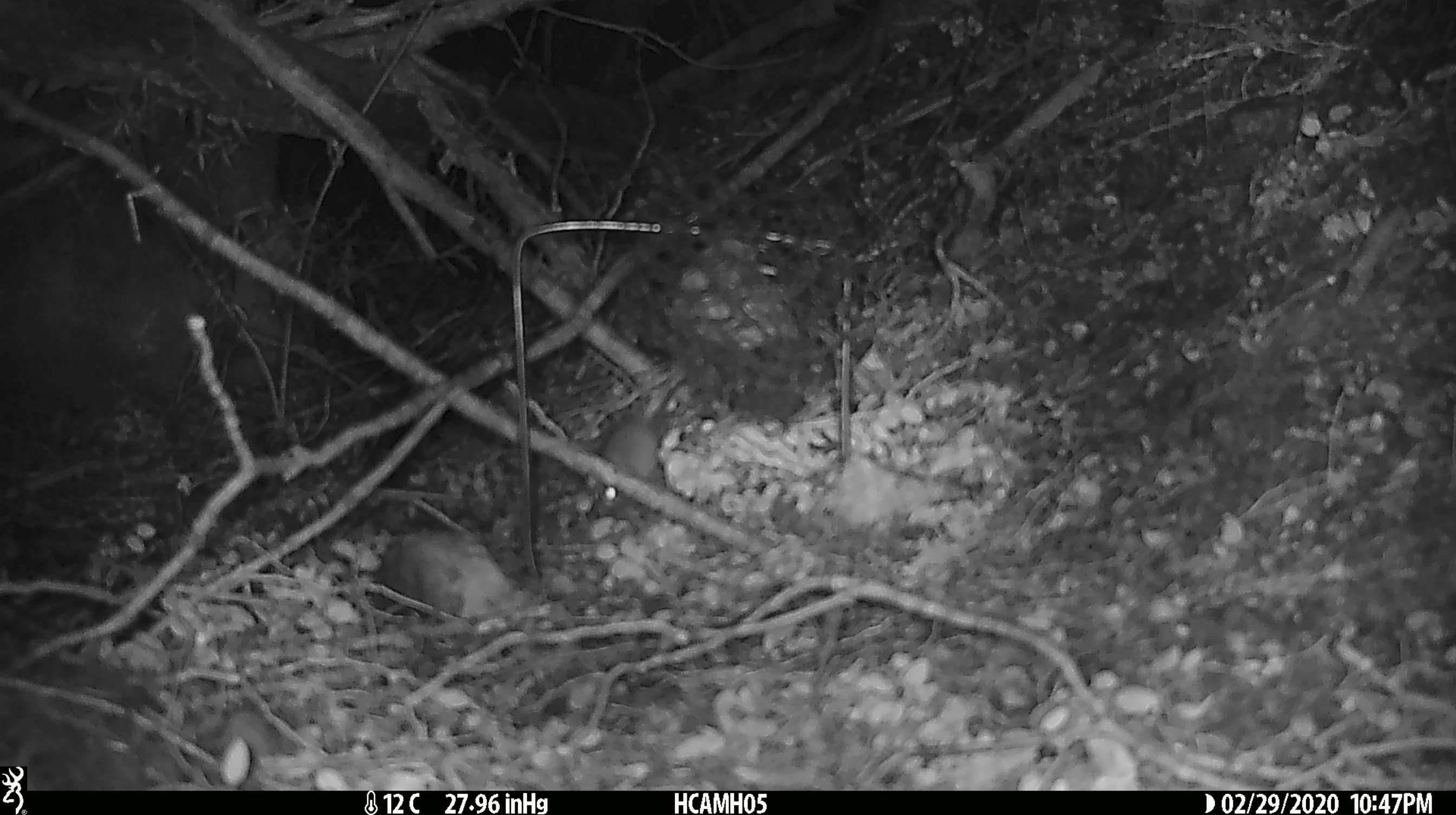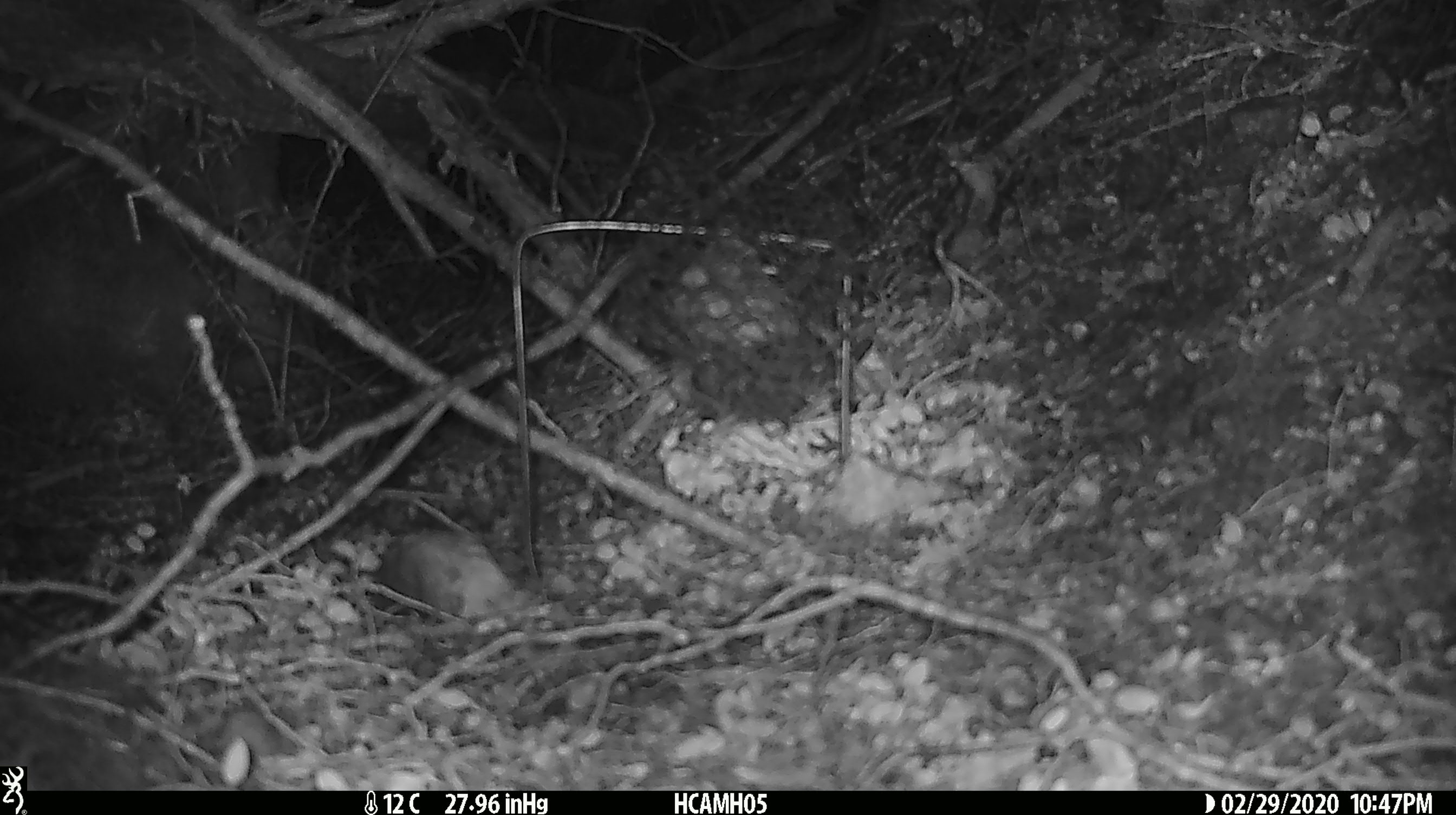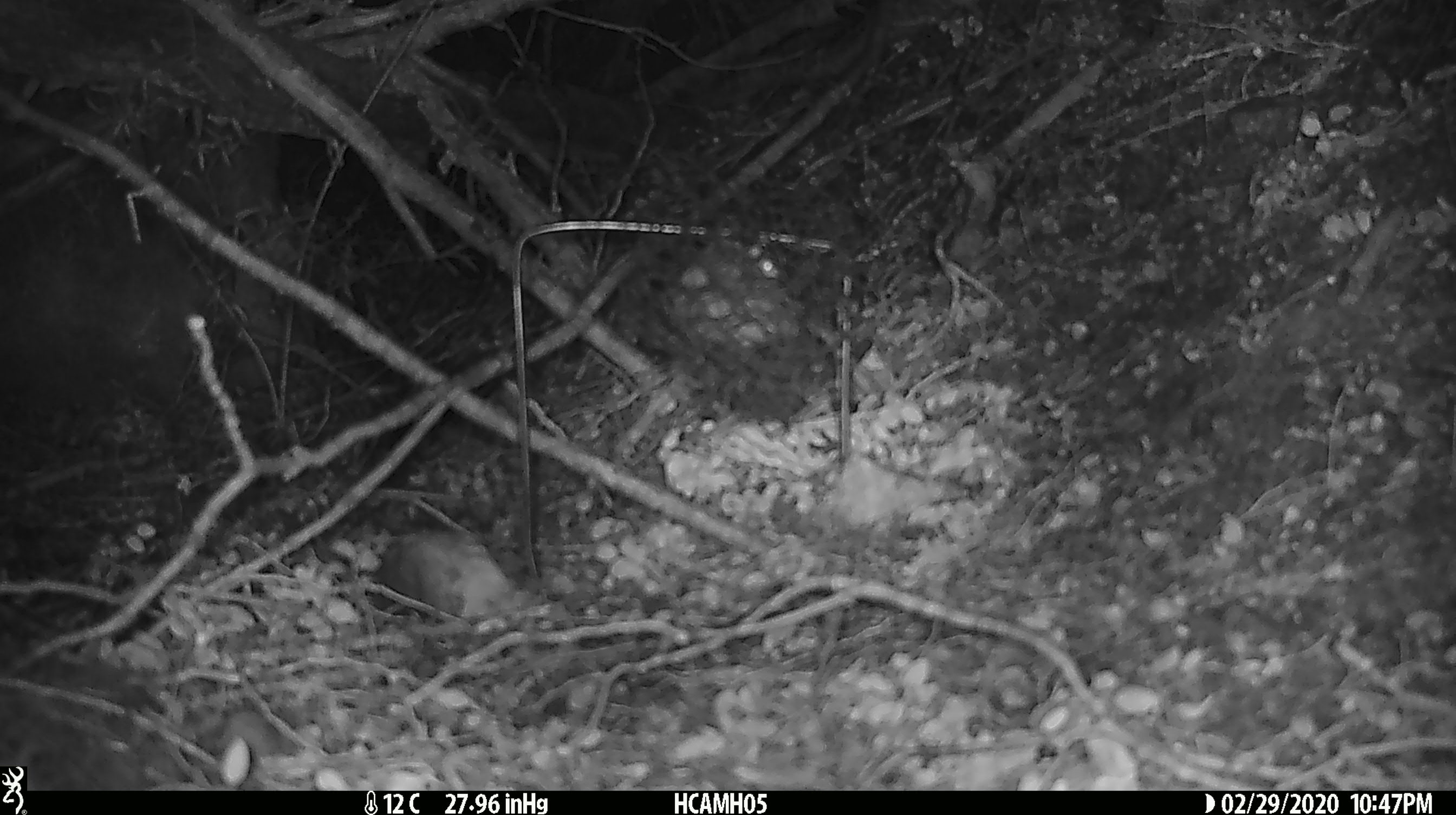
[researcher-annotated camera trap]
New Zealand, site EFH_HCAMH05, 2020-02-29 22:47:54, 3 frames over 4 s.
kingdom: Animalia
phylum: Chordata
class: Mammalia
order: Rodentia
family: Muridae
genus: Mus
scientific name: Mus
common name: mouse